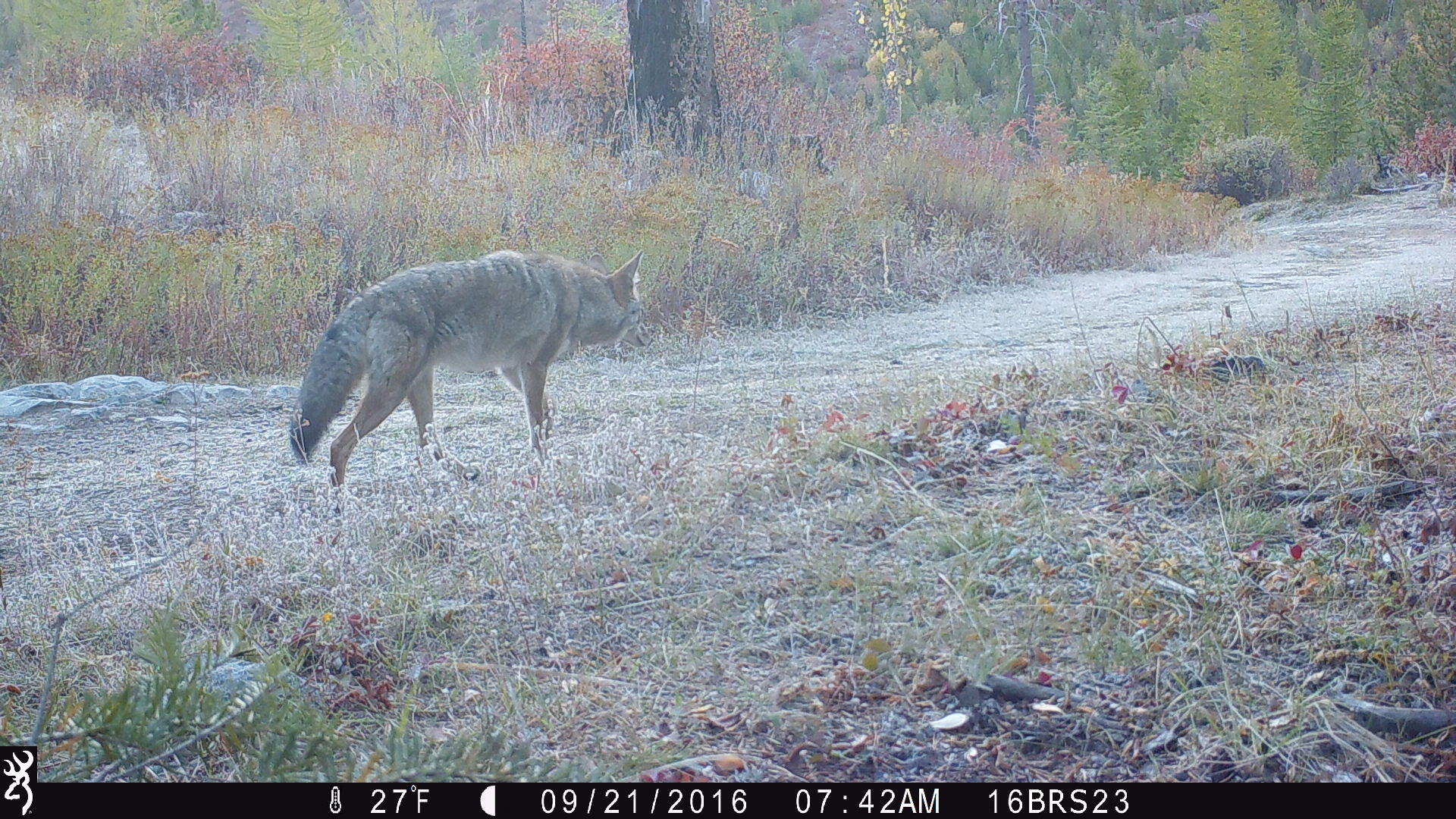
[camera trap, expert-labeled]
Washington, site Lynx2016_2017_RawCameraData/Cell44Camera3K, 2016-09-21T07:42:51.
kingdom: Animalia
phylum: Chordata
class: Mammalia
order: Carnivora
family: Canidae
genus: Canis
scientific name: Canis latrans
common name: coyote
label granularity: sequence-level